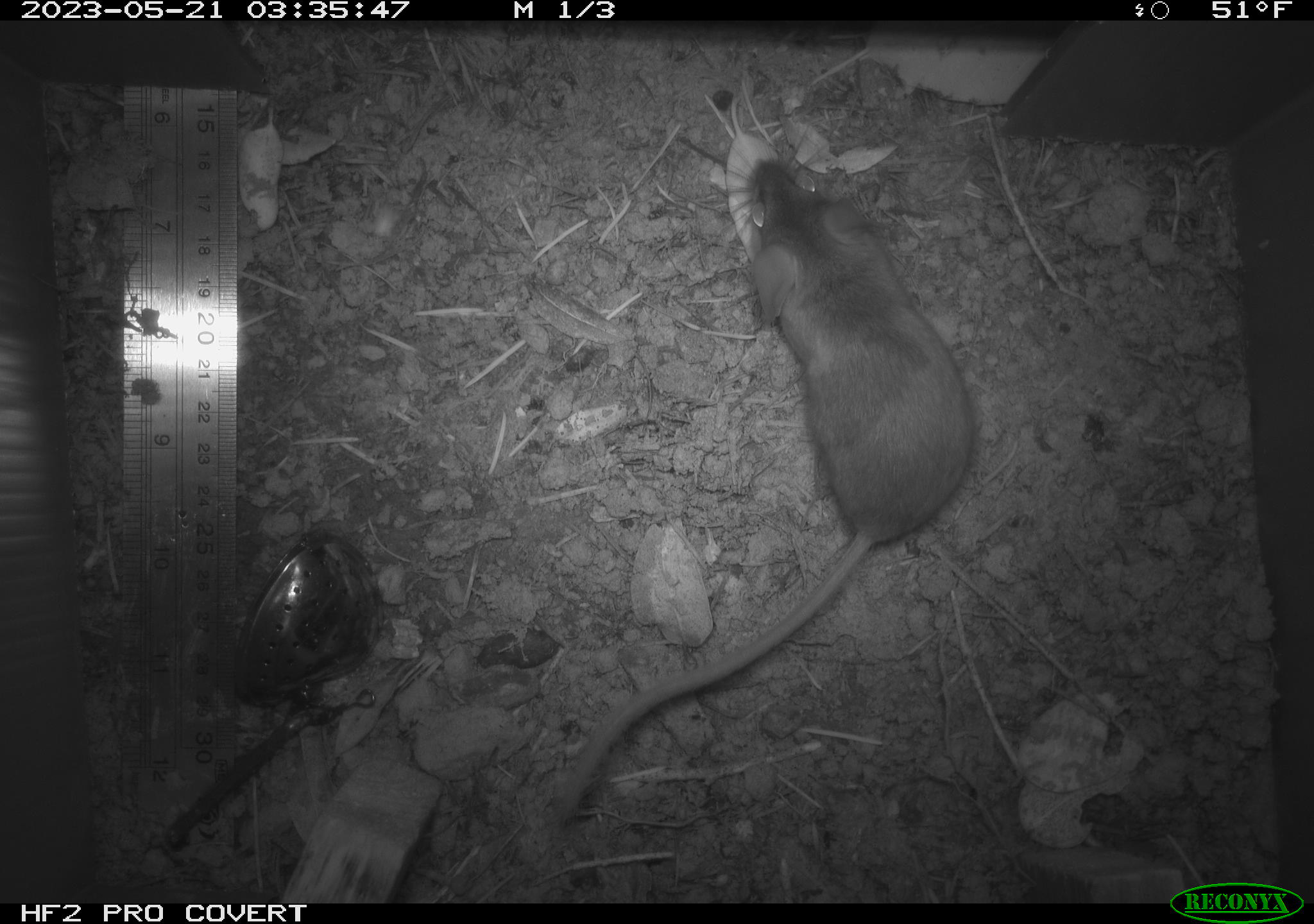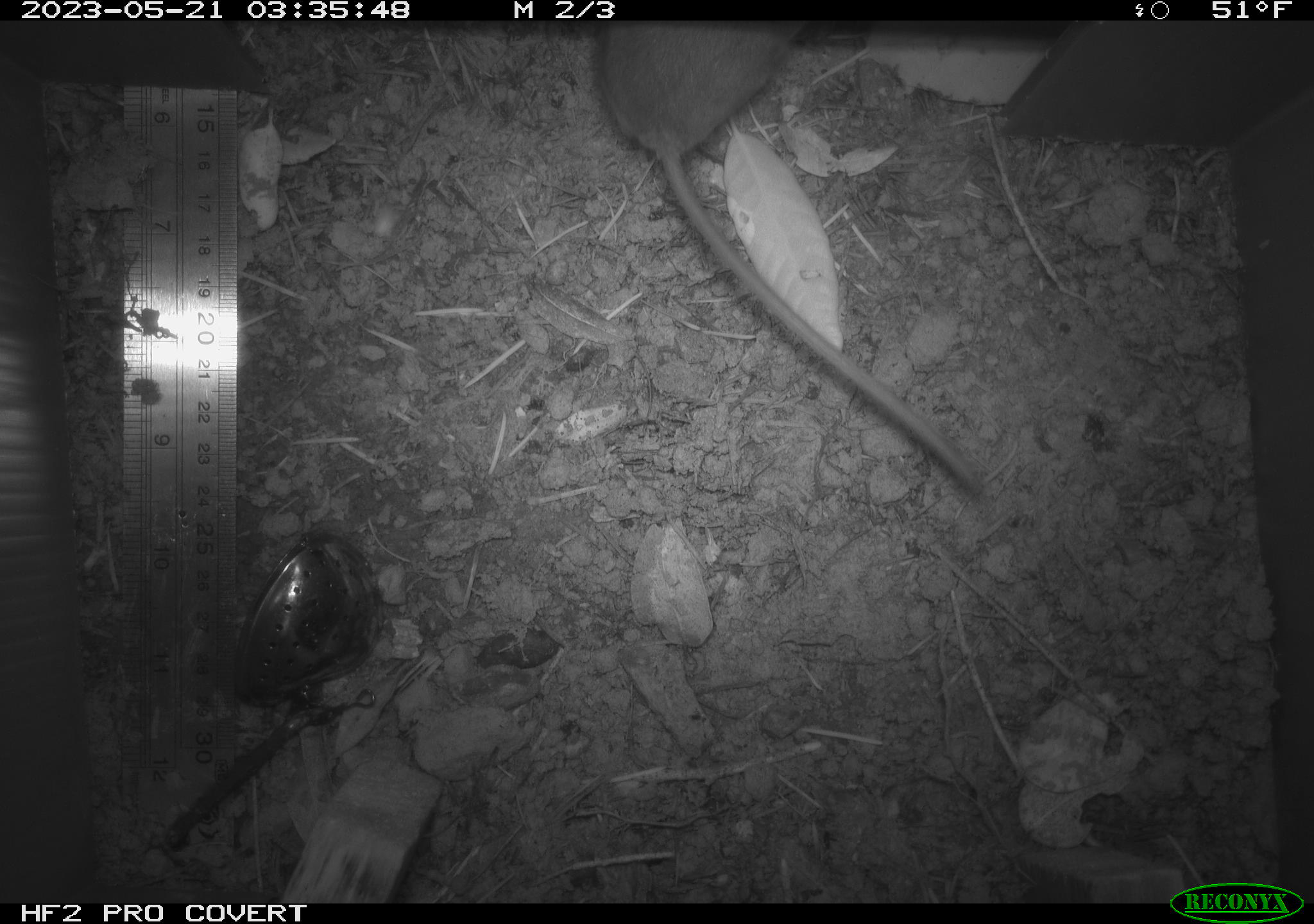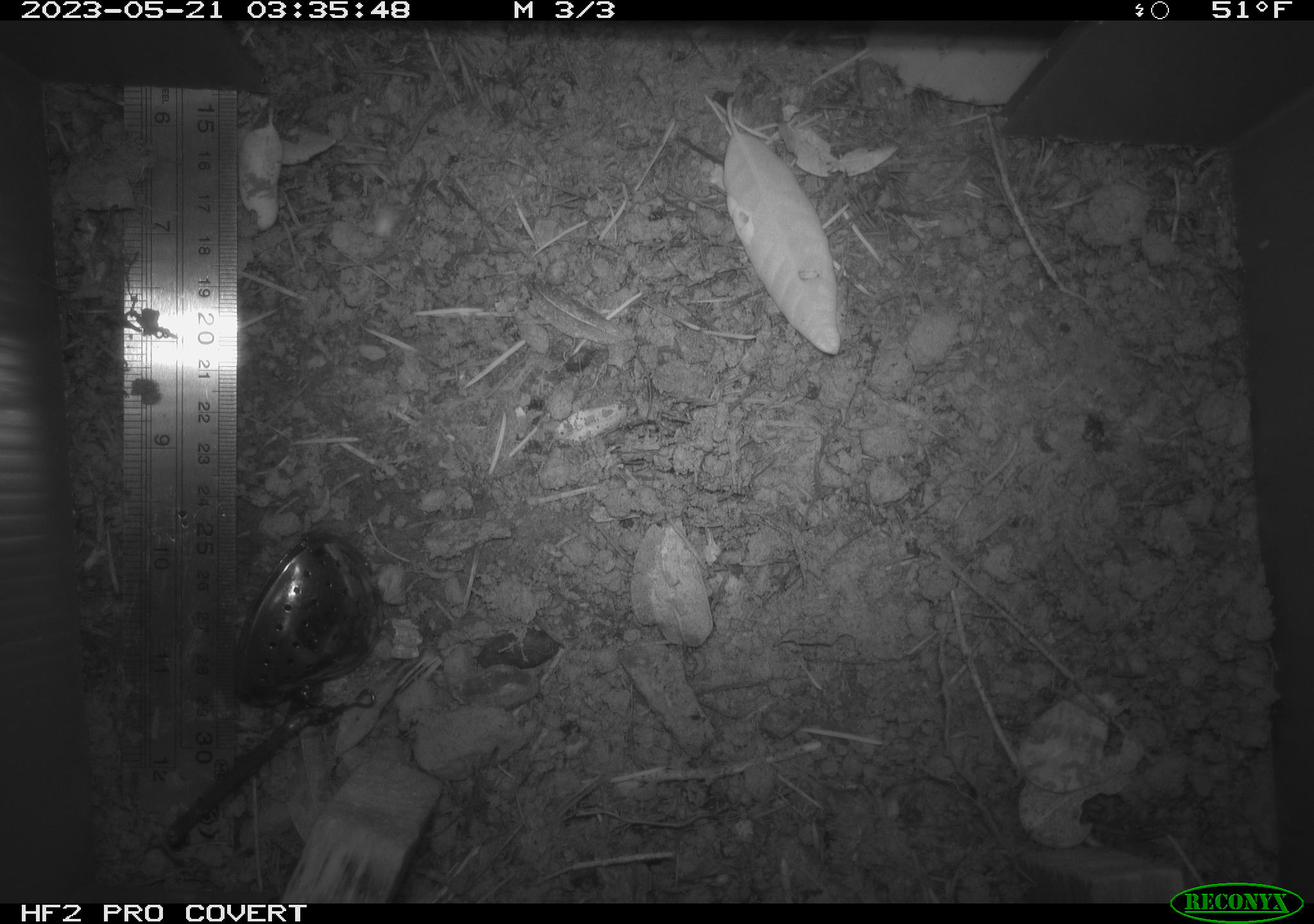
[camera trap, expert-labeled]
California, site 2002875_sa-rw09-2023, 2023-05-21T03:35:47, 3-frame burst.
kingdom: Animalia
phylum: Chordata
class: Mammalia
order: Rodentia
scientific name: Rodentia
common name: mouse species